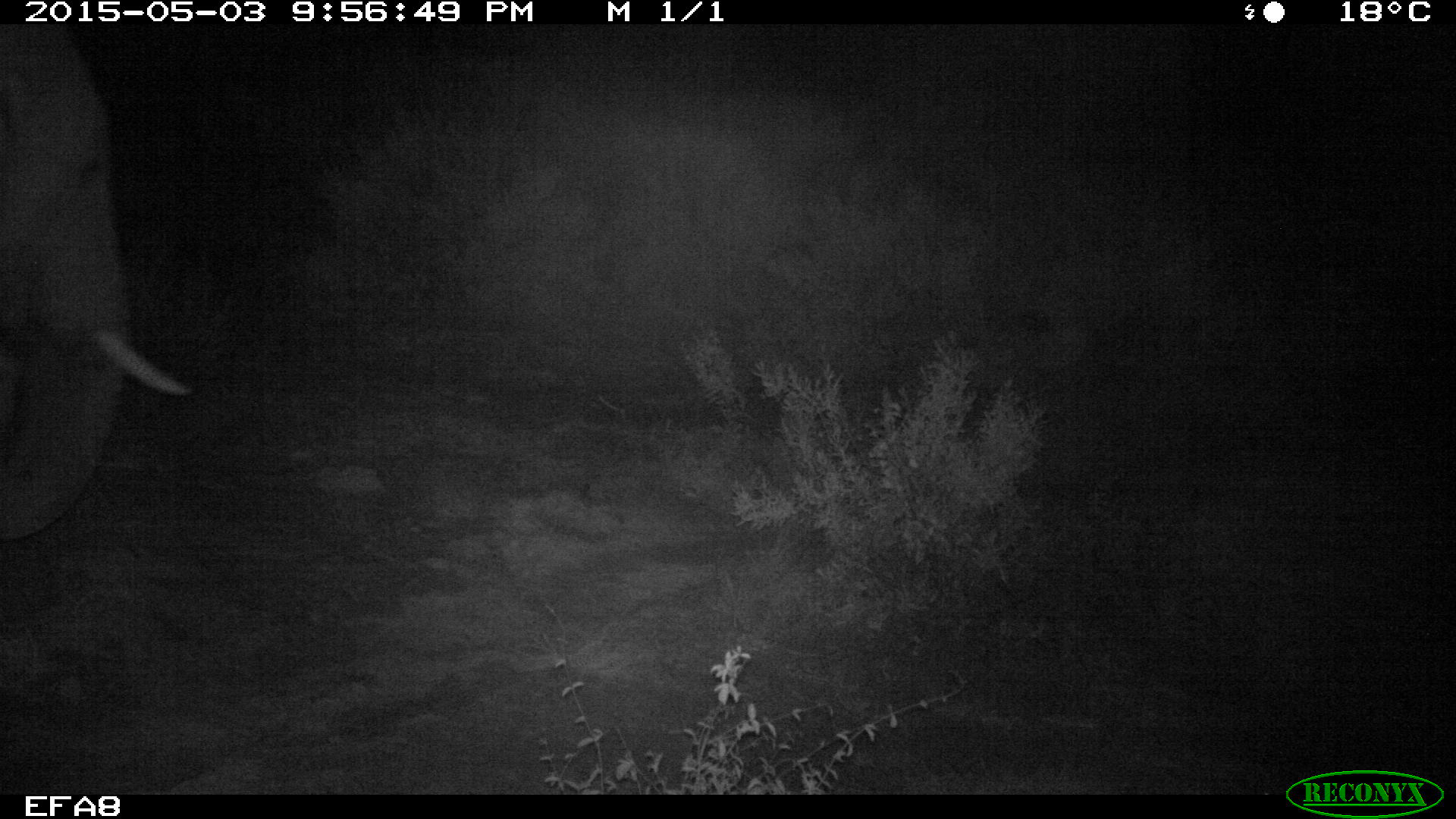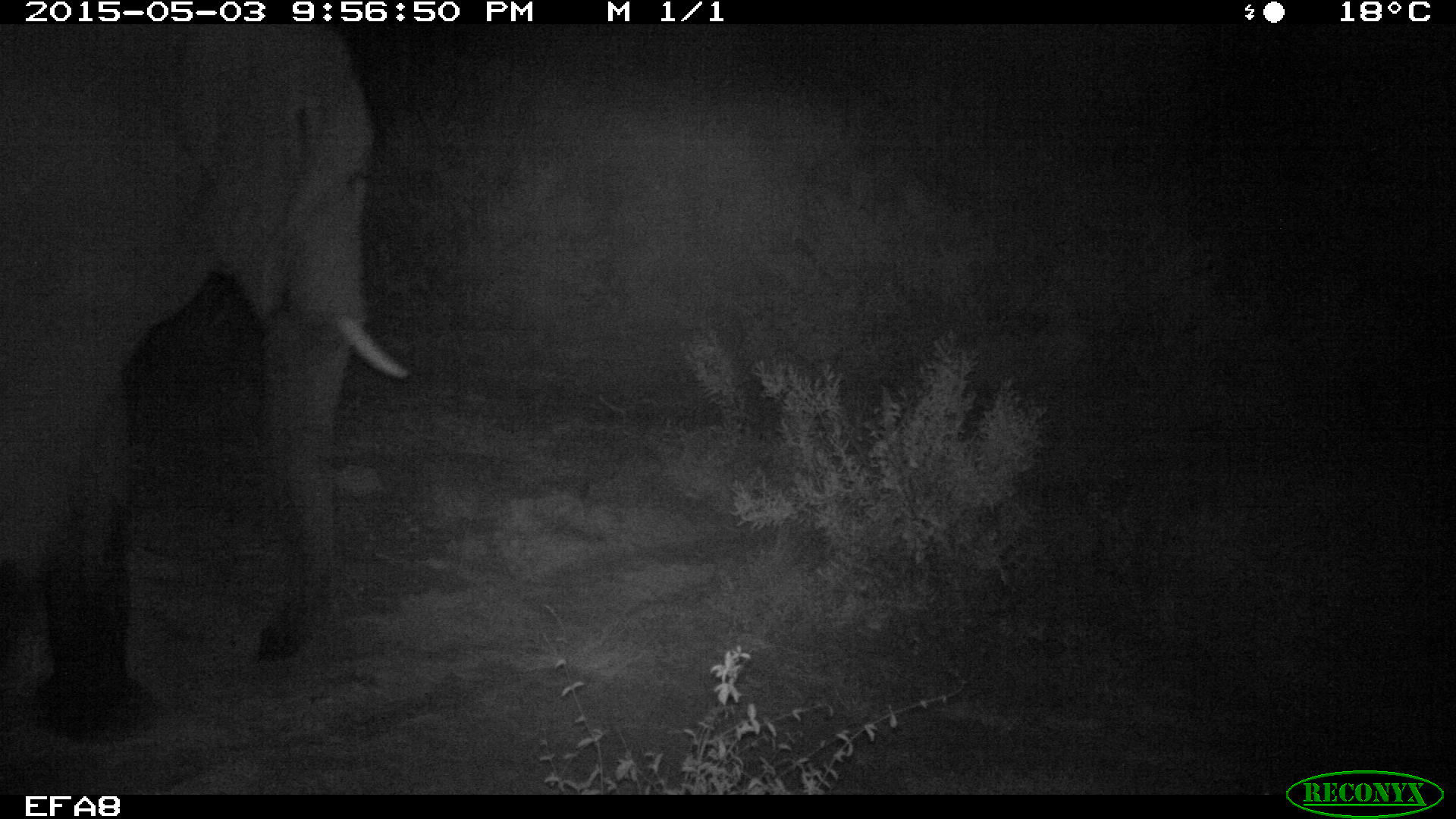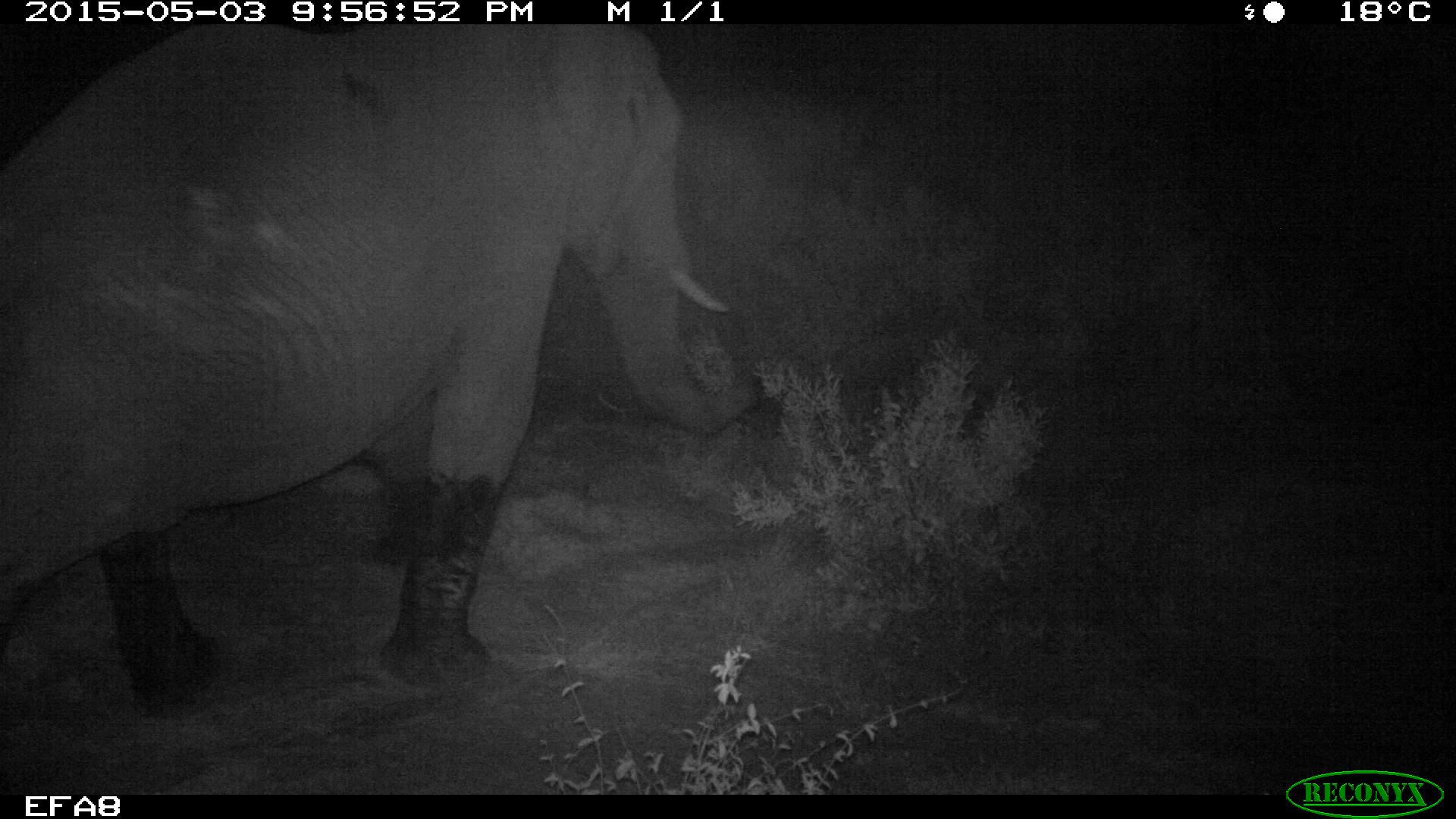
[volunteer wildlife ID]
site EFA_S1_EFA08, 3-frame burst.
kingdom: Animalia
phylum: Chordata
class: Mammalia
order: Proboscidea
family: Elephantidae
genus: Loxodonta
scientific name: Loxodonta africana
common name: african bush elephant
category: elephant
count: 1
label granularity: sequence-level